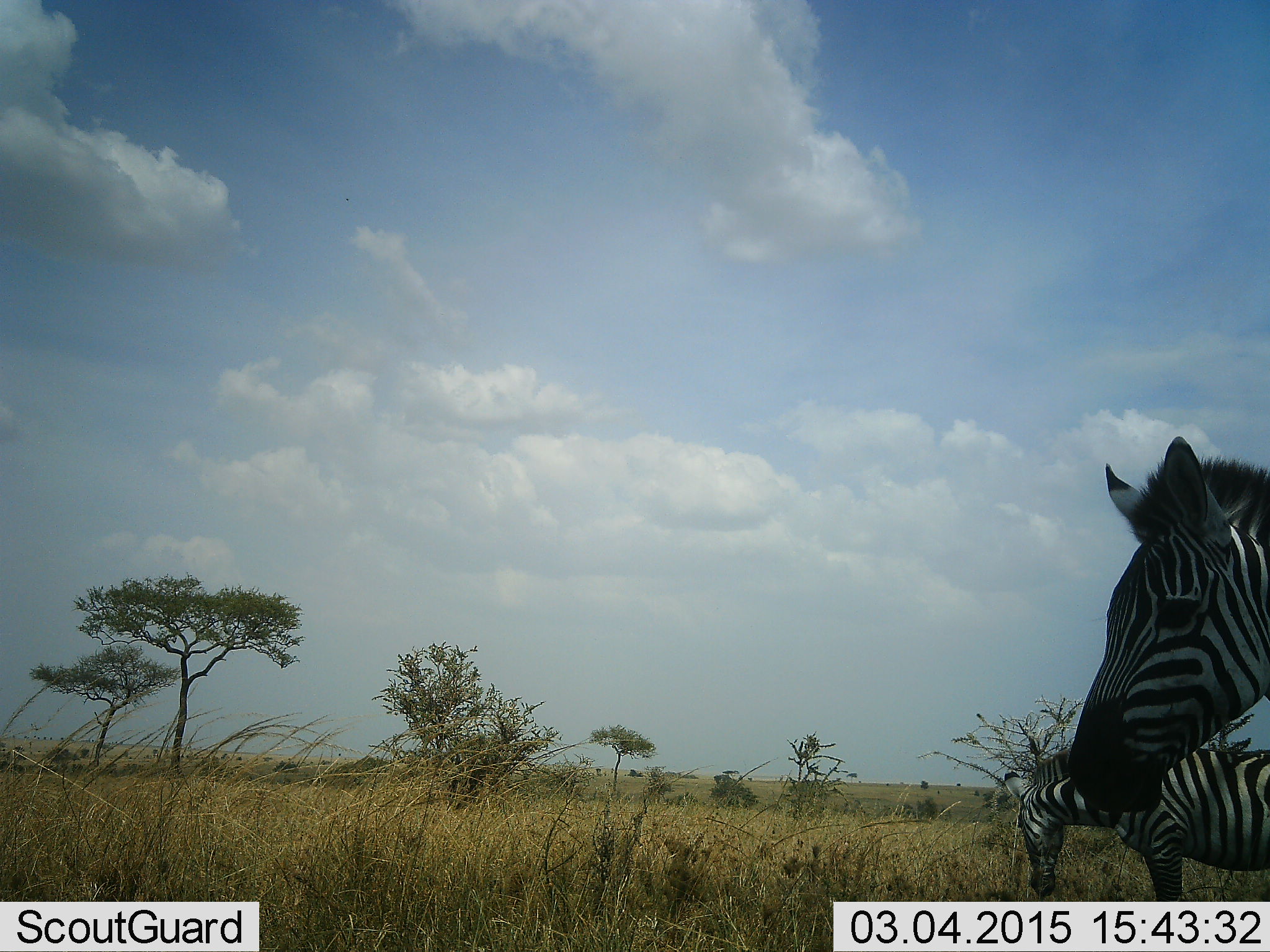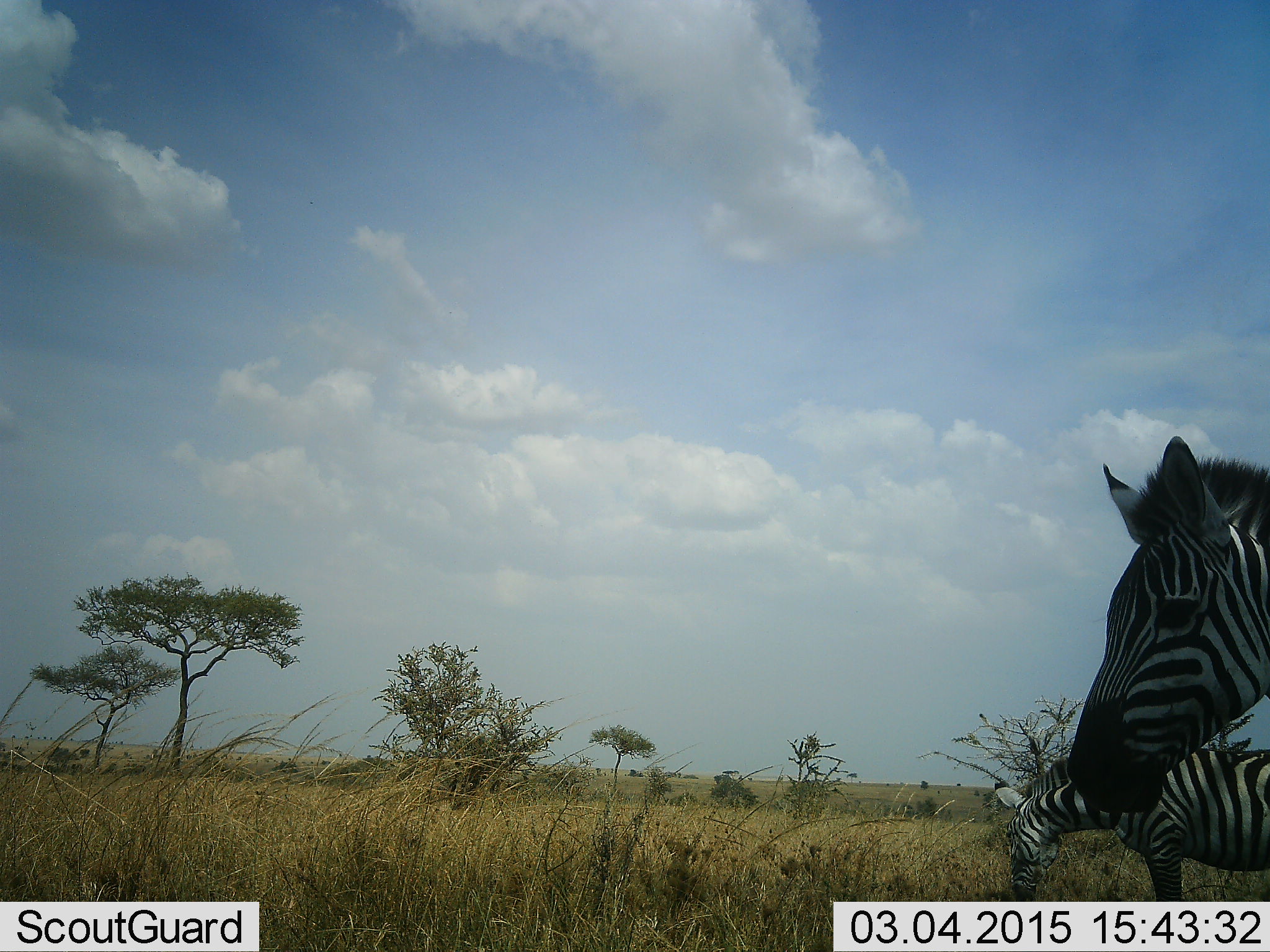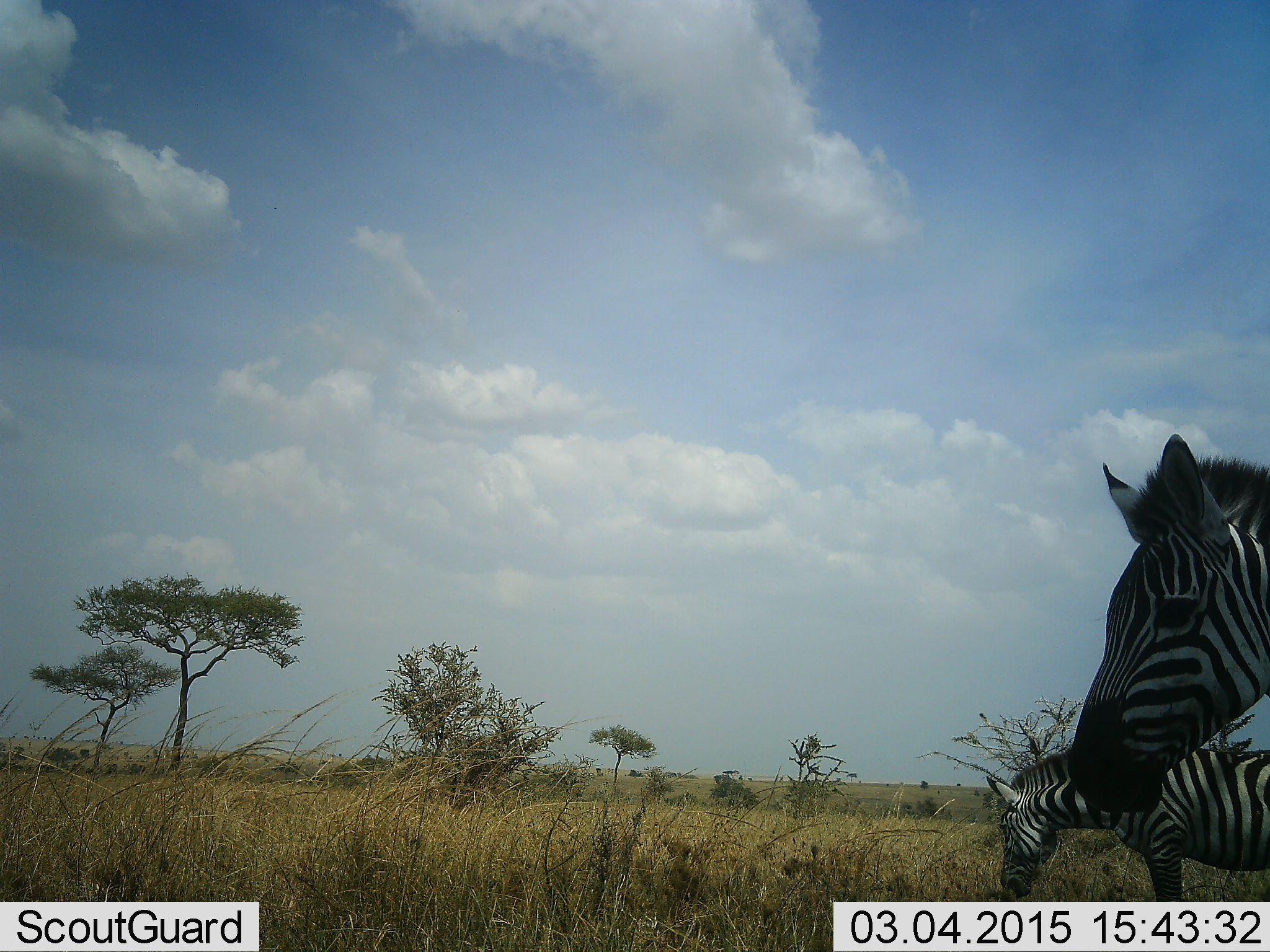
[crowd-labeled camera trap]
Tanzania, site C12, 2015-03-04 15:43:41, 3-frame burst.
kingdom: Animalia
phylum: Chordata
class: Mammalia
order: Perissodactyla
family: Equidae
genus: Equus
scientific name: Equus quagga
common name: plains zebra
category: zebra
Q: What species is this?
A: Zebra (plains zebra) (Equus quagga).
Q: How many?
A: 2.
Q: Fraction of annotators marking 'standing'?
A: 90%.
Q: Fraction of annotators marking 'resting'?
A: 0%.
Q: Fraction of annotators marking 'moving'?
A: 0%.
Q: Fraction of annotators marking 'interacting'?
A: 0%.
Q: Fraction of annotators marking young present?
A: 0%.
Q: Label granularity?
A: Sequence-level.